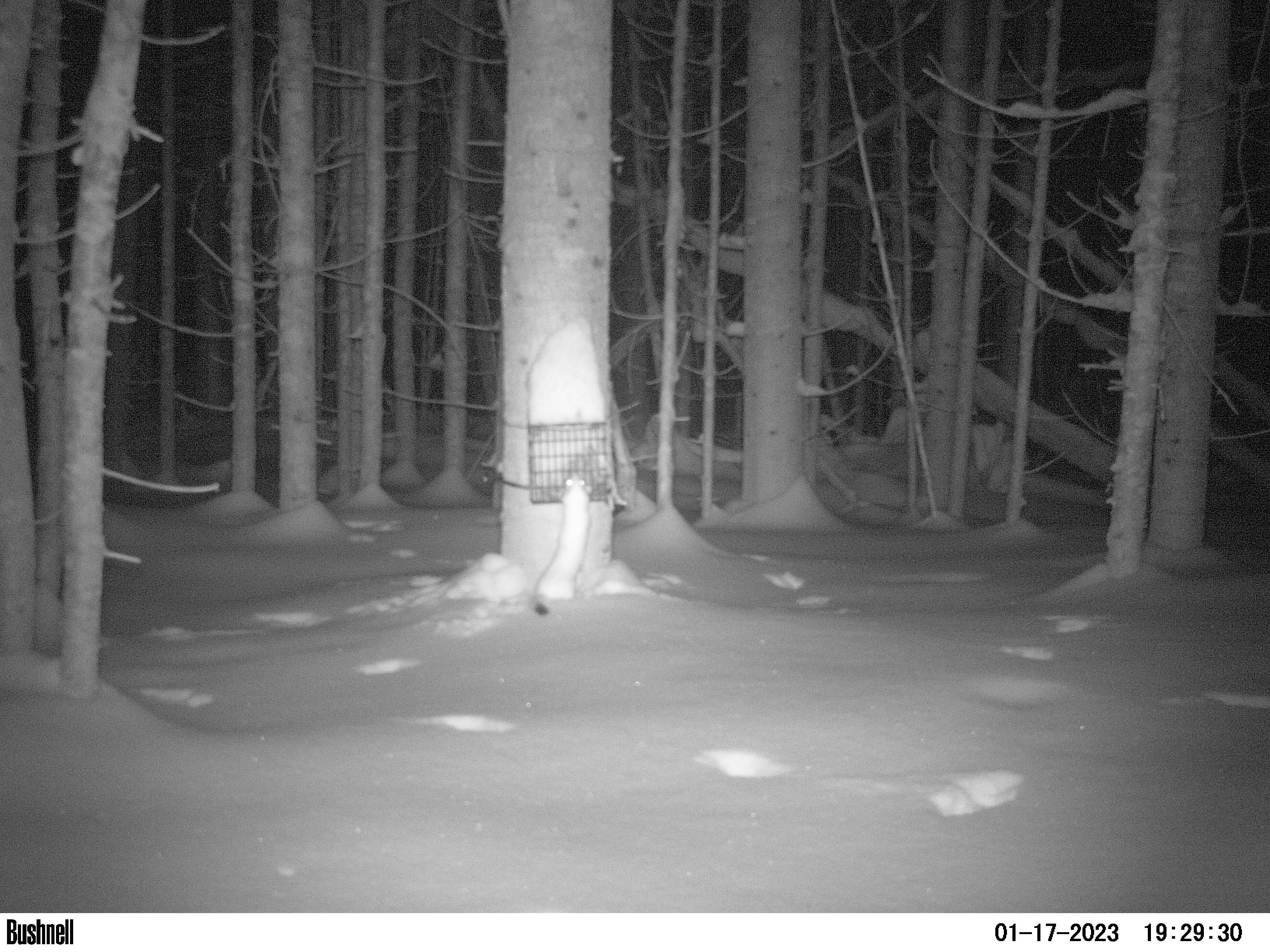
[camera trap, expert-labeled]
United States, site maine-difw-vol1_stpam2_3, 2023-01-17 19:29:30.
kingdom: Animalia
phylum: Chordata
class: Mammalia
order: Carnivora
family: Mustelidae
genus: Mustela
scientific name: Mustela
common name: weasel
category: weasel sp.